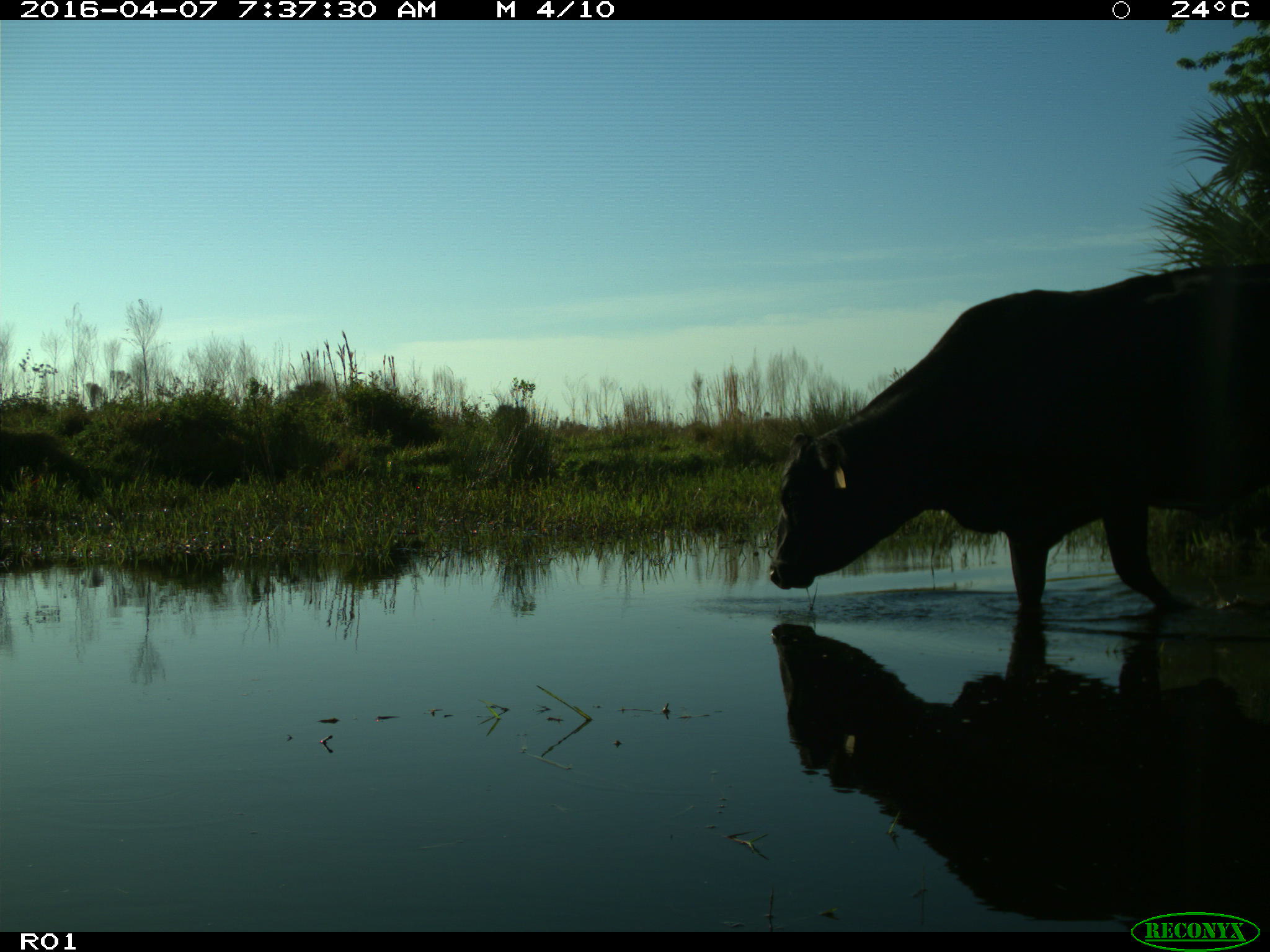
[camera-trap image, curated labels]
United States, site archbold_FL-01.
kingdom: Animalia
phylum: Chordata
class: Mammalia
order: Artiodactyla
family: Bovidae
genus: Bos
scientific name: Bos taurus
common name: domestic cow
Bos taurus (domestic cow).